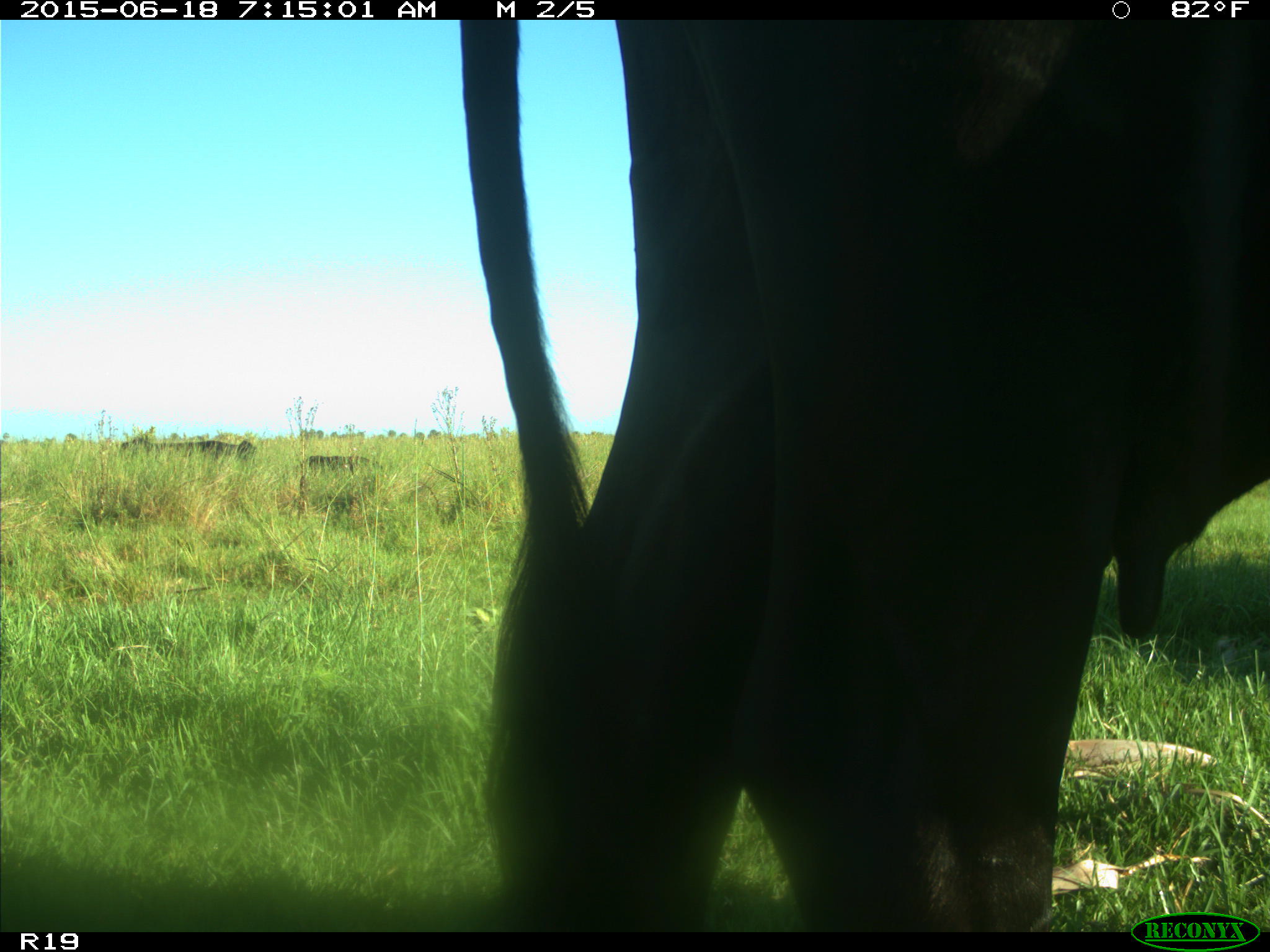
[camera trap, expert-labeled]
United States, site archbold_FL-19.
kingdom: Animalia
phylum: Chordata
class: Mammalia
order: Artiodactyla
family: Bovidae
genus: Bos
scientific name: Bos taurus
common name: domestic cow